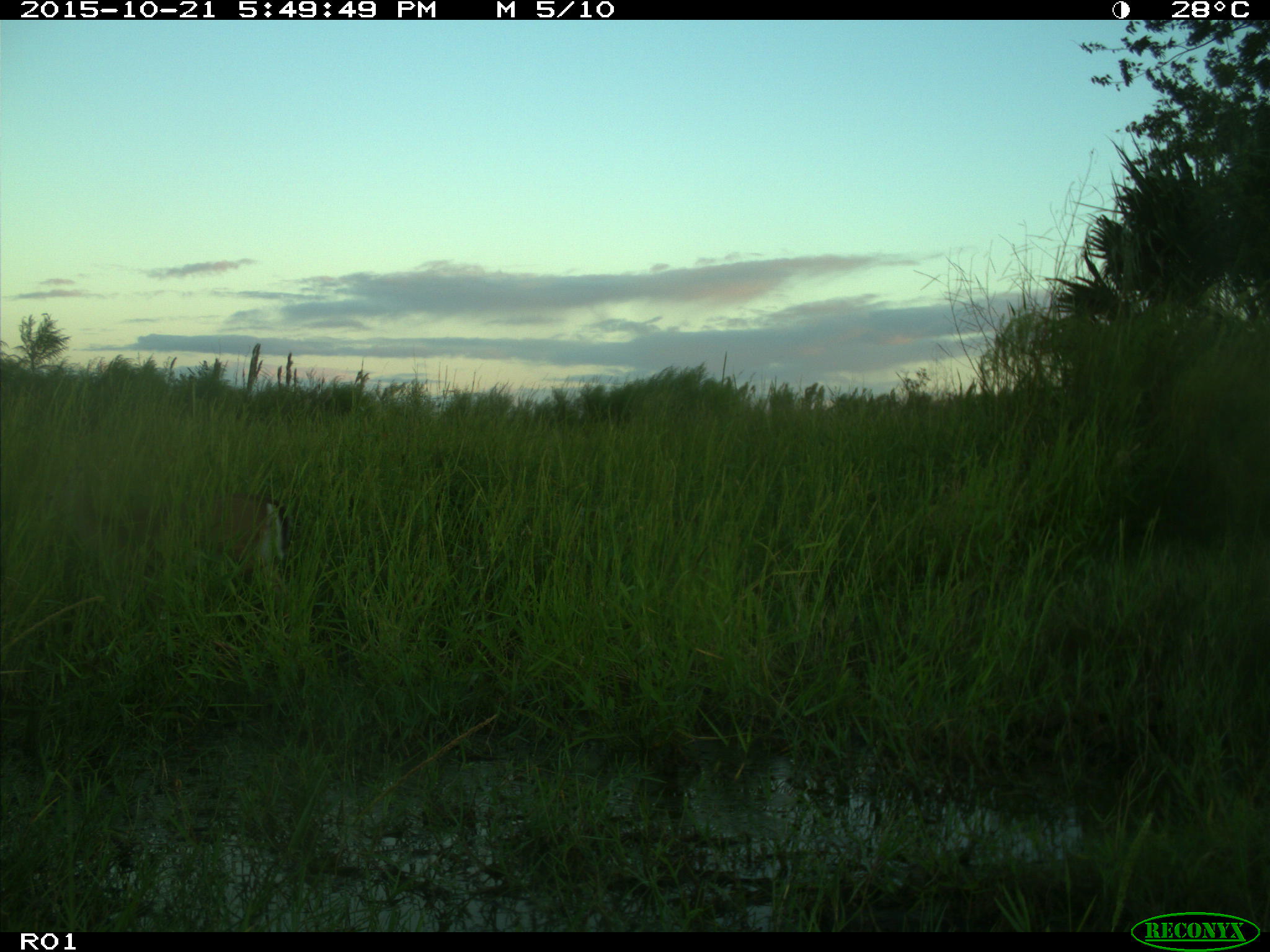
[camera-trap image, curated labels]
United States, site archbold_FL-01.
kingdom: Animalia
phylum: Chordata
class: Mammalia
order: Artiodactyla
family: Cervidae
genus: Odocoileus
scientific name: Odocoileus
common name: deer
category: unidentified deer